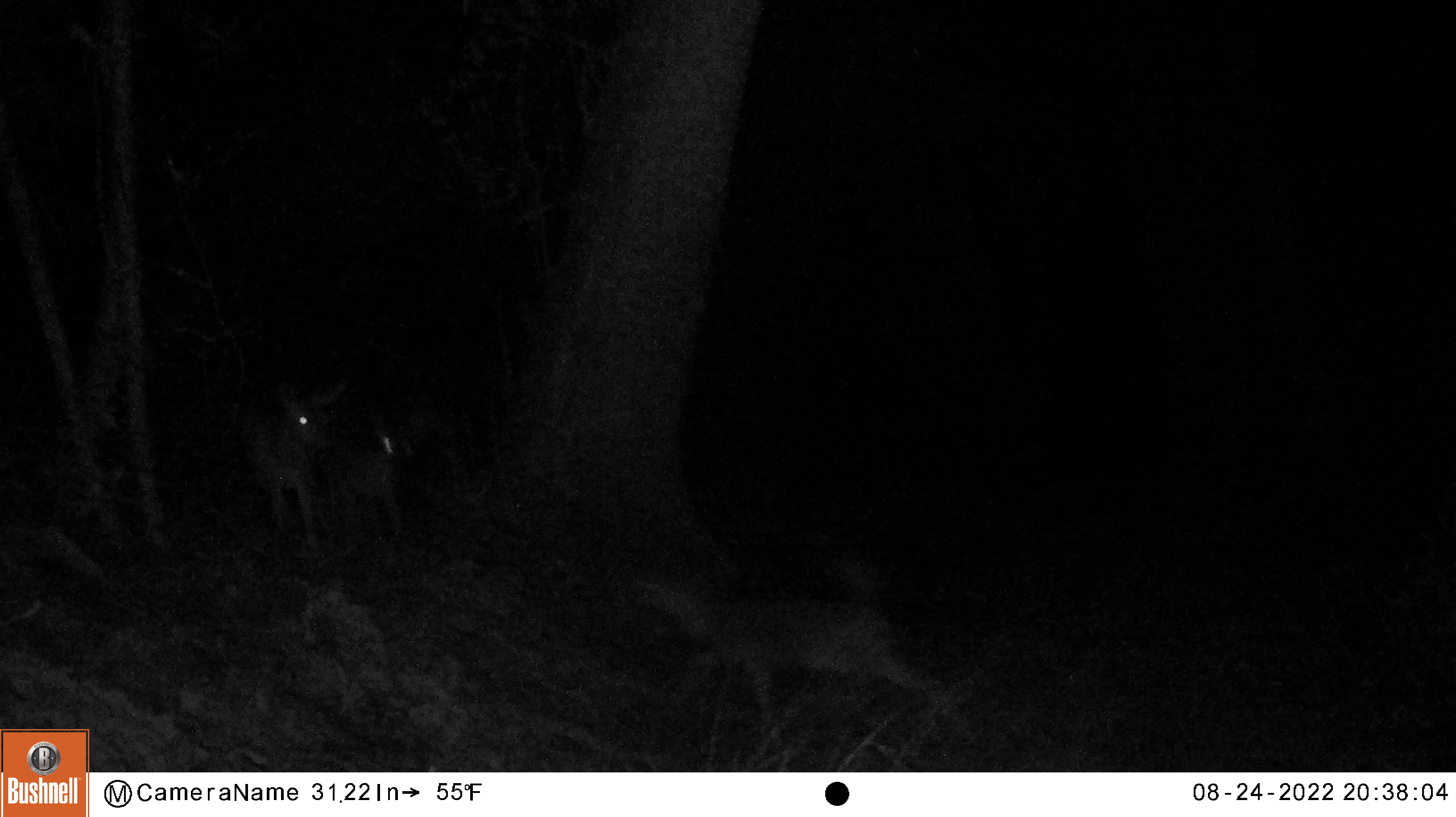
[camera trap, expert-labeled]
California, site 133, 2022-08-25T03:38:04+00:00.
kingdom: Animalia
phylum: Chordata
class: Mammalia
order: Artiodactyla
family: Cervidae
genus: Odocoileus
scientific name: Odocoileus hemionus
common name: mule deer